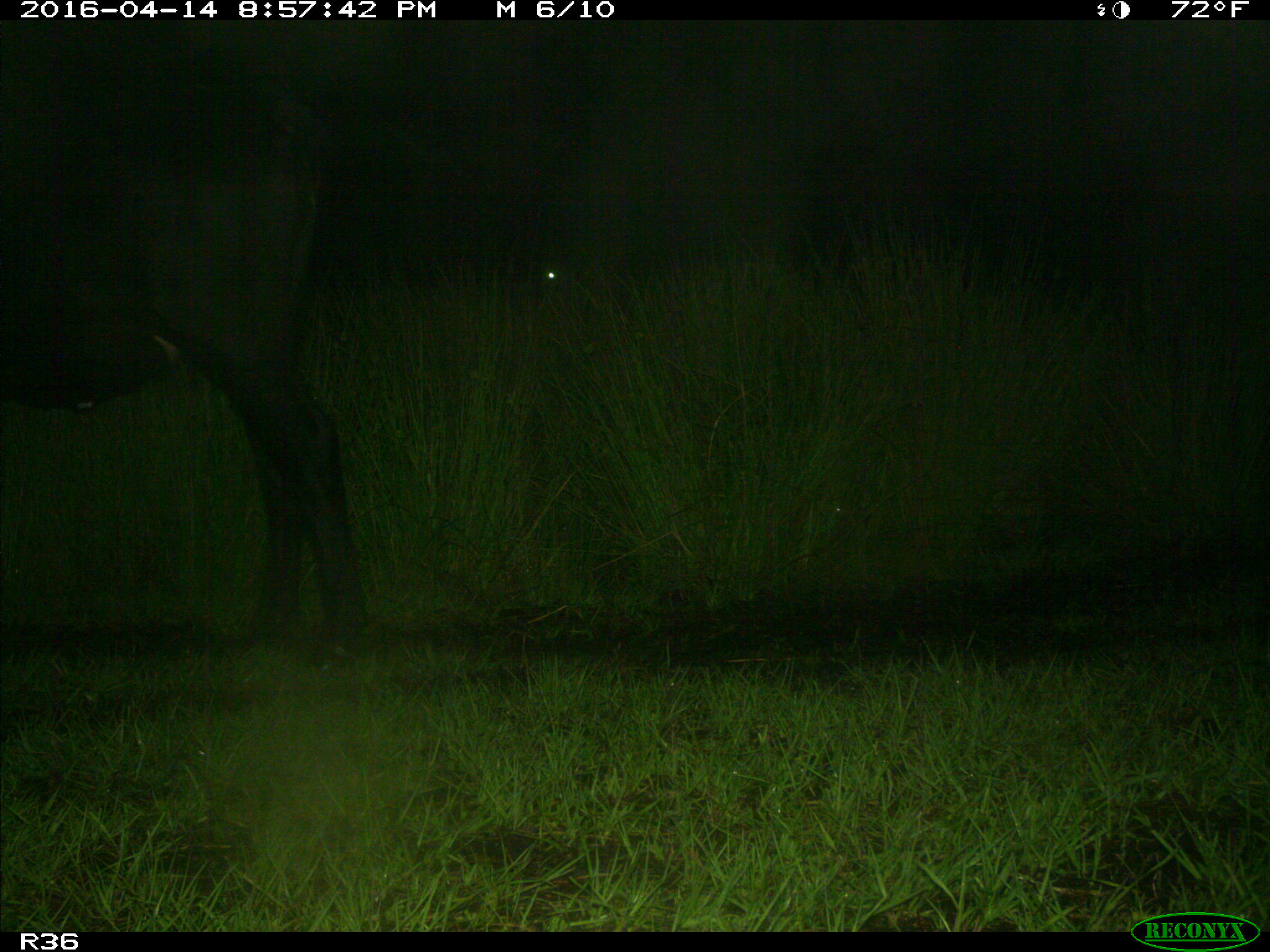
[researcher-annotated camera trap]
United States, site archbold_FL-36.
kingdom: Animalia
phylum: Chordata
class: Mammalia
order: Artiodactyla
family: Bovidae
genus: Bos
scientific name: Bos taurus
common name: domestic cow